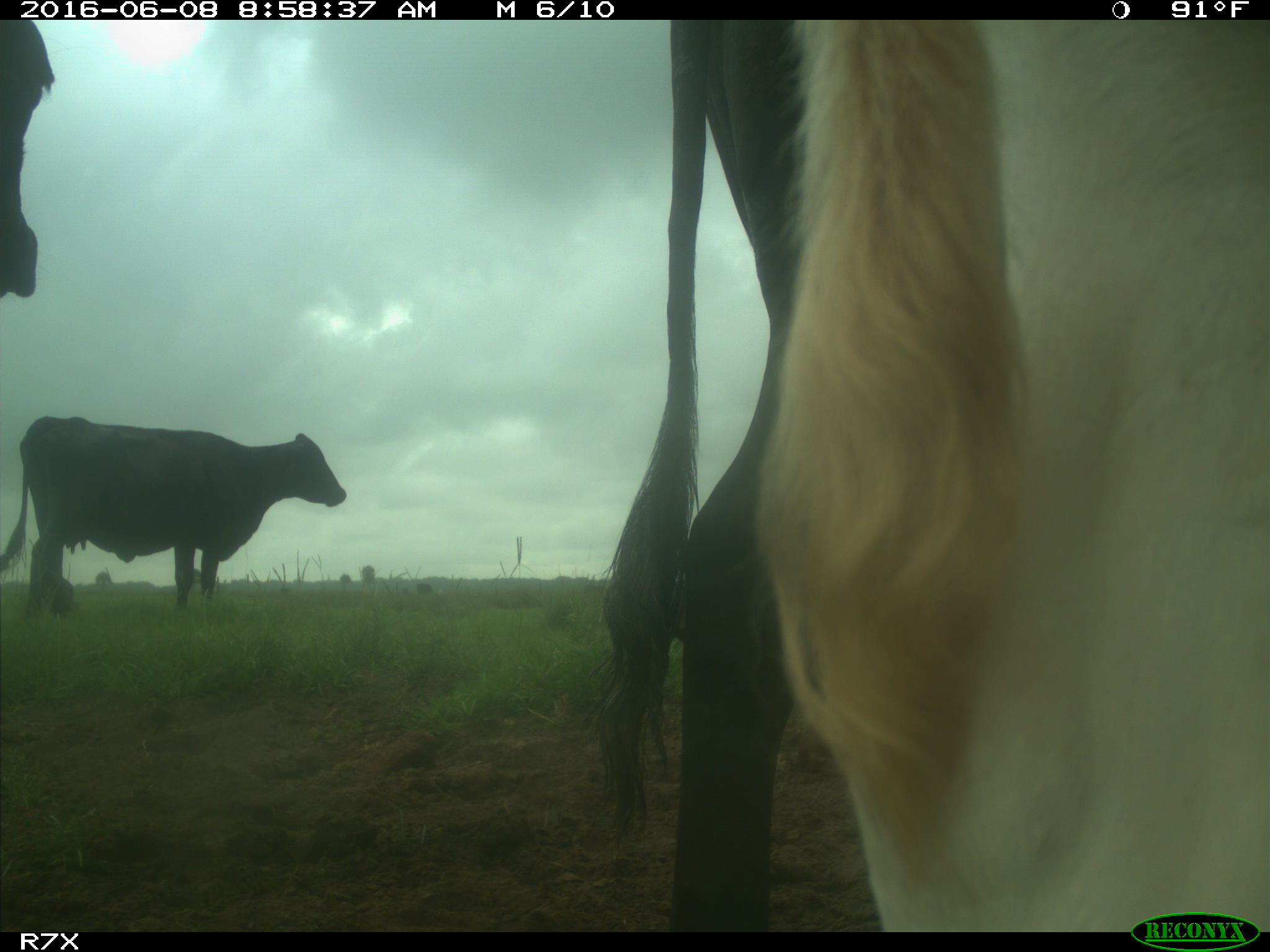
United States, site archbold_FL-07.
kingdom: Animalia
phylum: Chordata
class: Mammalia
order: Artiodactyla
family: Bovidae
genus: Bos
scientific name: Bos taurus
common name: domestic cow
Bos taurus (domestic cow).